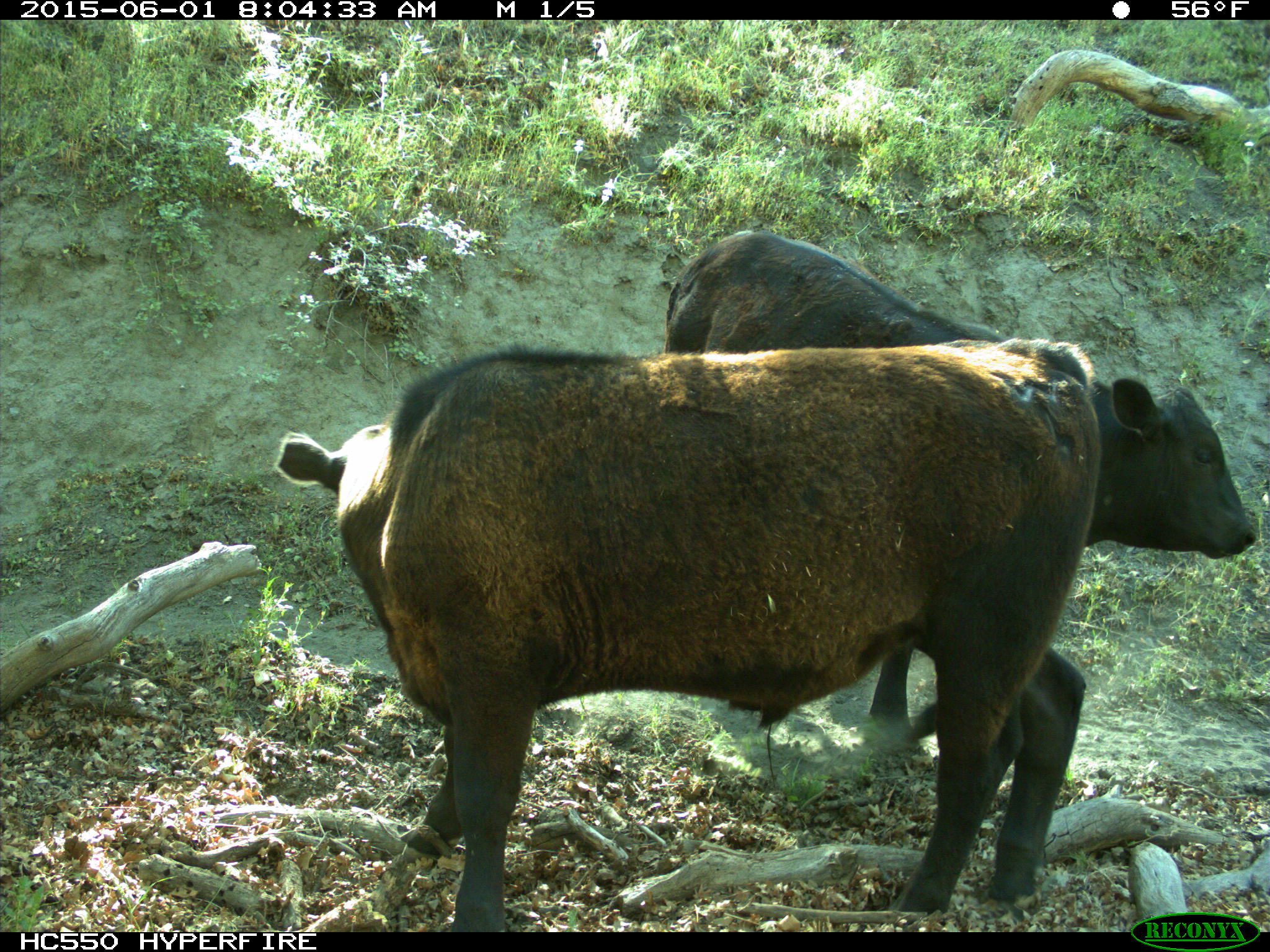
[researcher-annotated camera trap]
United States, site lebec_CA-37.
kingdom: Animalia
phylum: Chordata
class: Mammalia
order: Artiodactyla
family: Bovidae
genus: Bos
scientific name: Bos taurus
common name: domestic cow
Bos taurus (domestic cow).